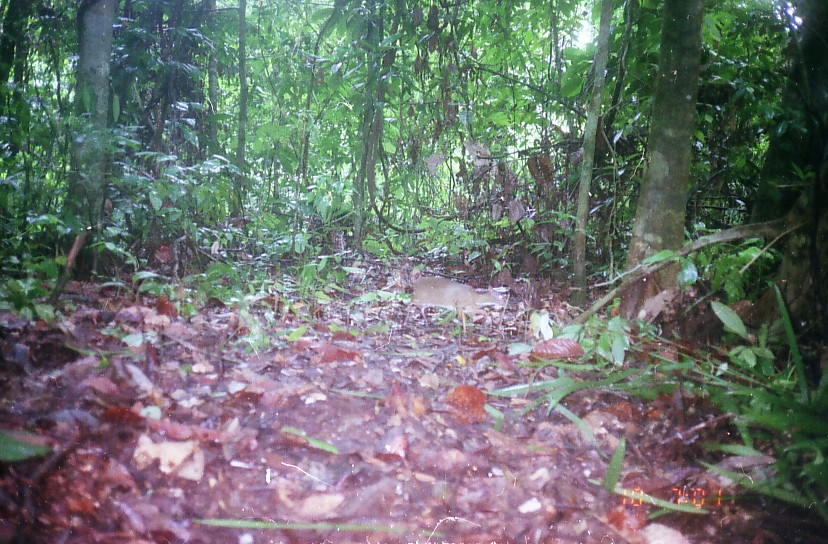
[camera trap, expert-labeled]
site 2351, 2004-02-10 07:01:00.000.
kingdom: Animalia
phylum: Chordata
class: Mammalia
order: Artiodactyla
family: Tragulidae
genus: Tragulus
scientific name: Tragulus javanicus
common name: javan chevrotain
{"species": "Tragulus javanicus (javan chevrotain)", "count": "1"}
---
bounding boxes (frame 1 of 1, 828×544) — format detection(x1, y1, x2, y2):
tragulus javanicus: detection(405, 275, 505, 330)